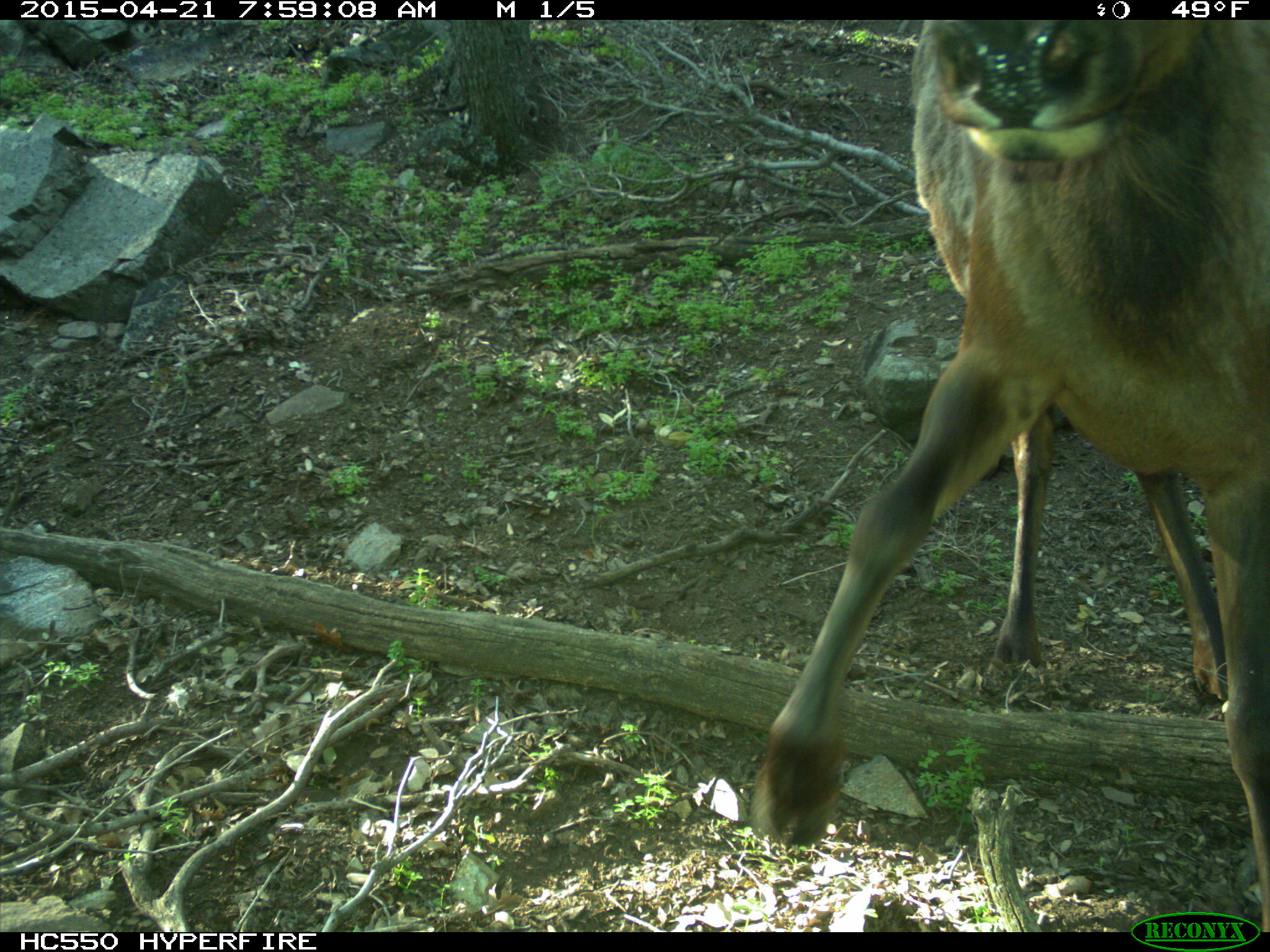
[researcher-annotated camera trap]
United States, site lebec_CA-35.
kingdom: Animalia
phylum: Chordata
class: Mammalia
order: Artiodactyla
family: Cervidae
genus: Cervus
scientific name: Cervus canadensis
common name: elk